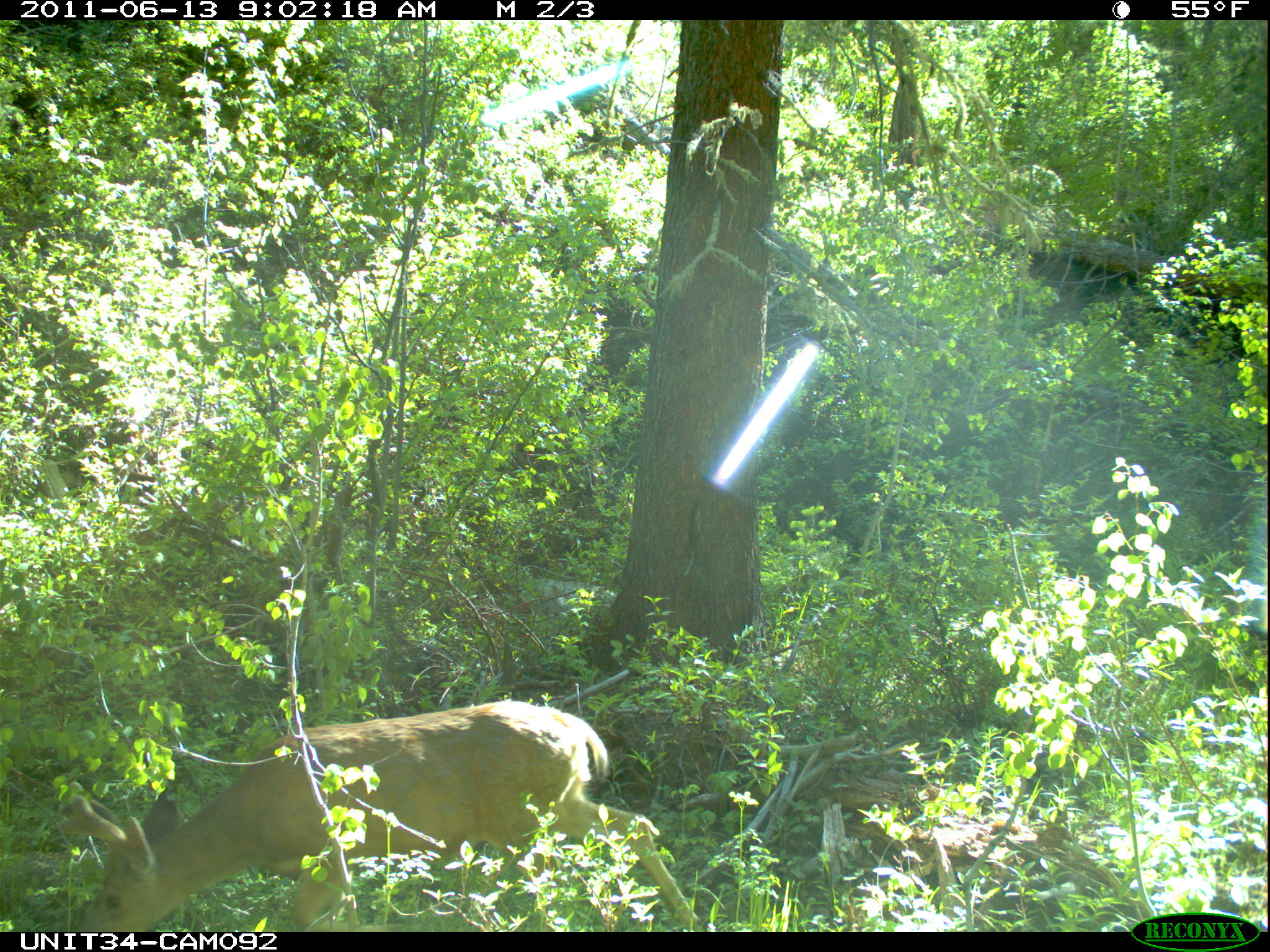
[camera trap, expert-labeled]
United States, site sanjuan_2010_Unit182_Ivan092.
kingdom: Animalia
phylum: Chordata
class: Mammalia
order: Artiodactyla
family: Cervidae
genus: Odocoileus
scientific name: Odocoileus hemionus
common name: mule deer